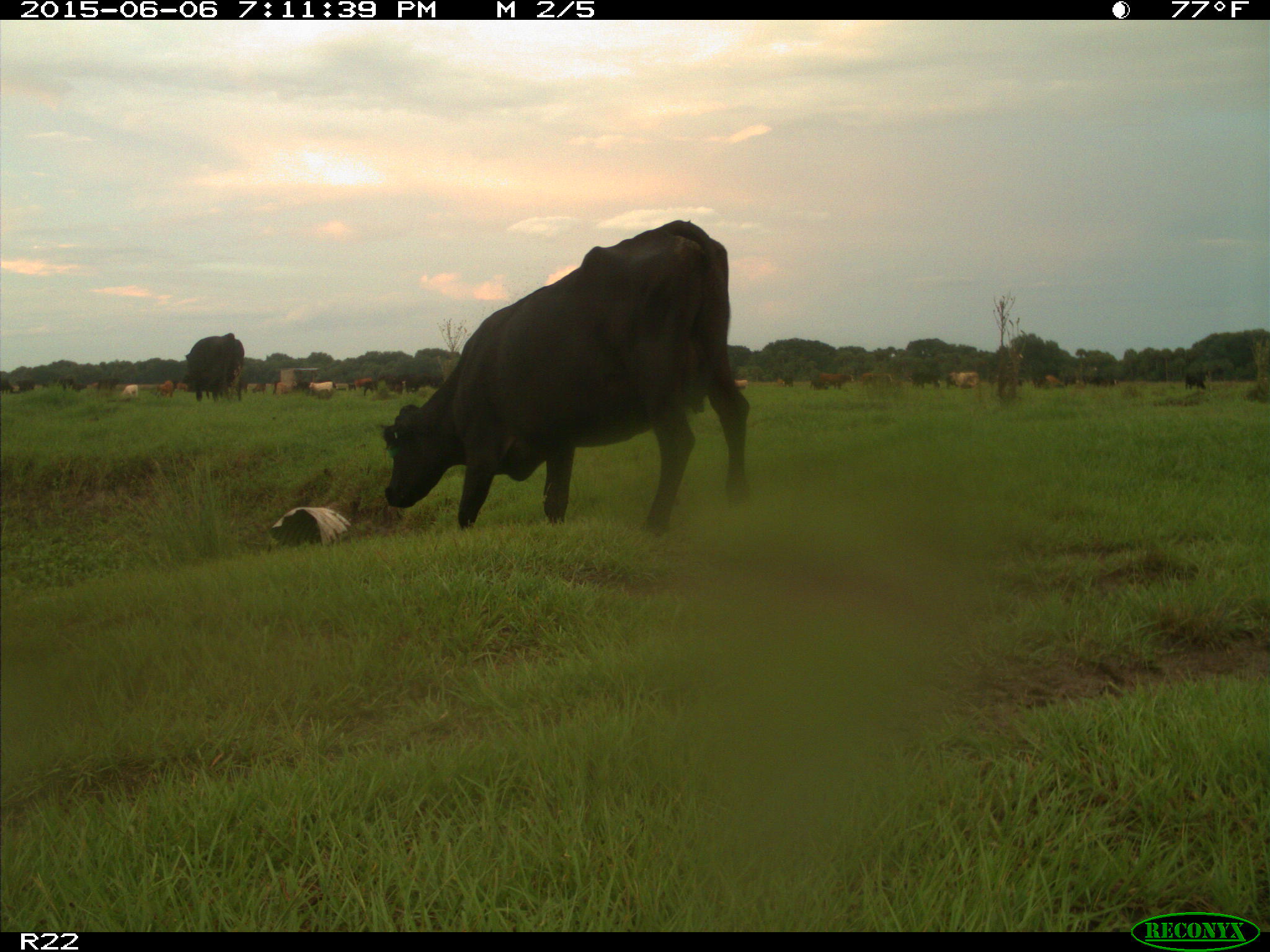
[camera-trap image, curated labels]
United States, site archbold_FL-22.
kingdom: Animalia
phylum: Chordata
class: Mammalia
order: Artiodactyla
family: Bovidae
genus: Bos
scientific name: Bos taurus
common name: domestic cow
Bos taurus (domestic cow).